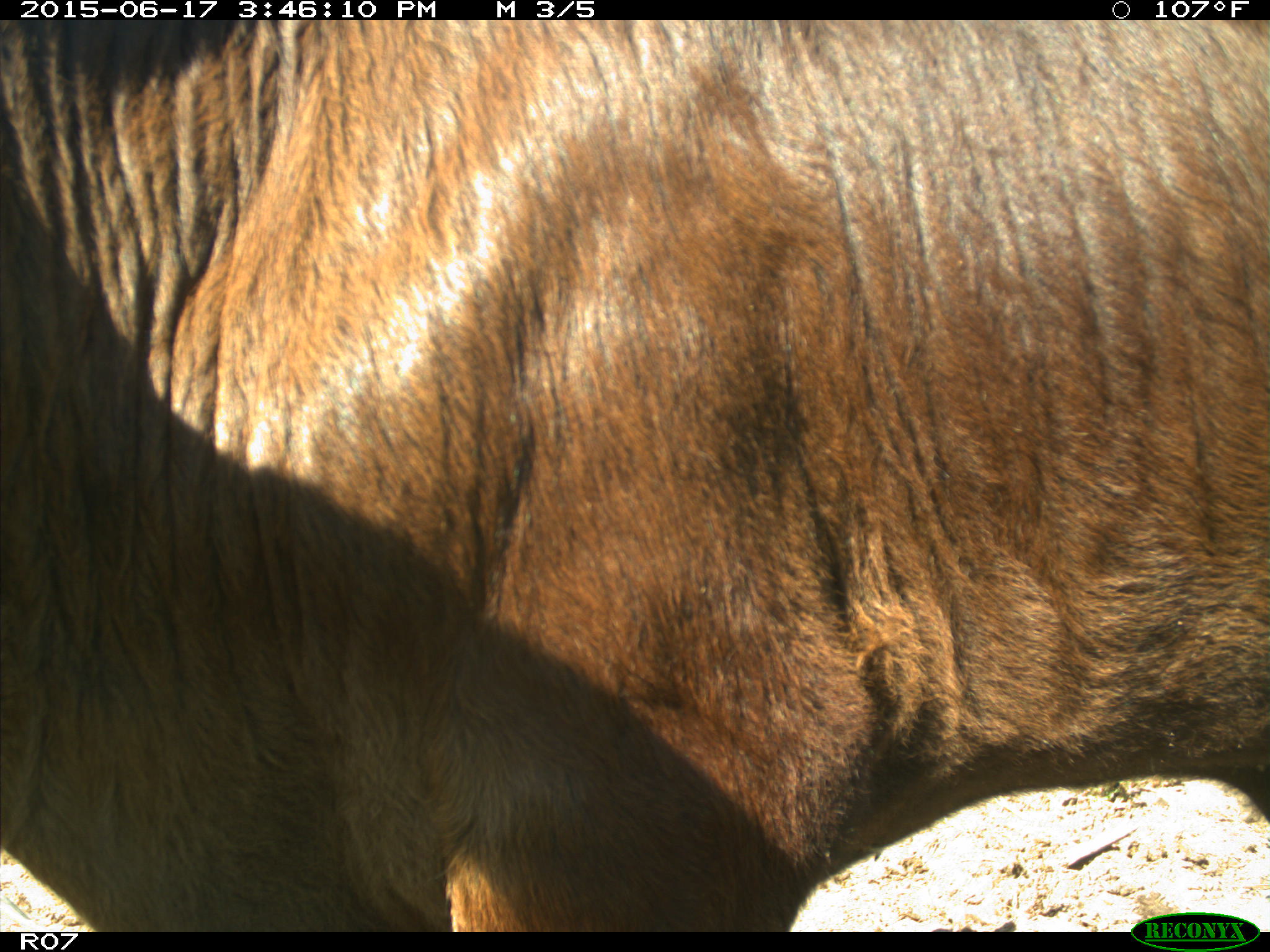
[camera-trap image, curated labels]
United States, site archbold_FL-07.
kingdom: Animalia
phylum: Chordata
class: Mammalia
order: Artiodactyla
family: Bovidae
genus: Bos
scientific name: Bos taurus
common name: domestic cow